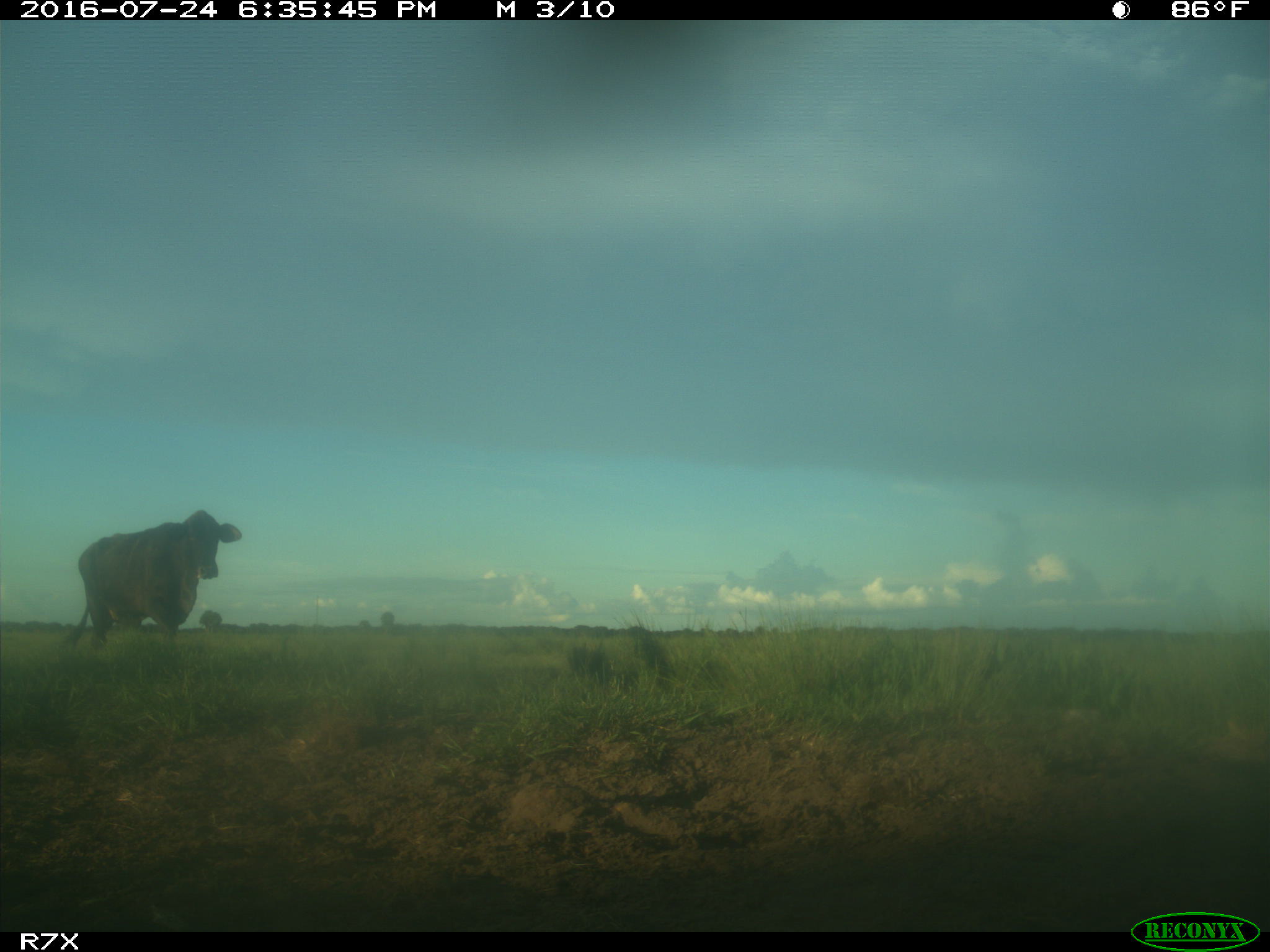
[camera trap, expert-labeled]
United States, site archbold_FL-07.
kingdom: Animalia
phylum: Chordata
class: Mammalia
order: Artiodactyla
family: Bovidae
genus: Bos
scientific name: Bos taurus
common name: domestic cow